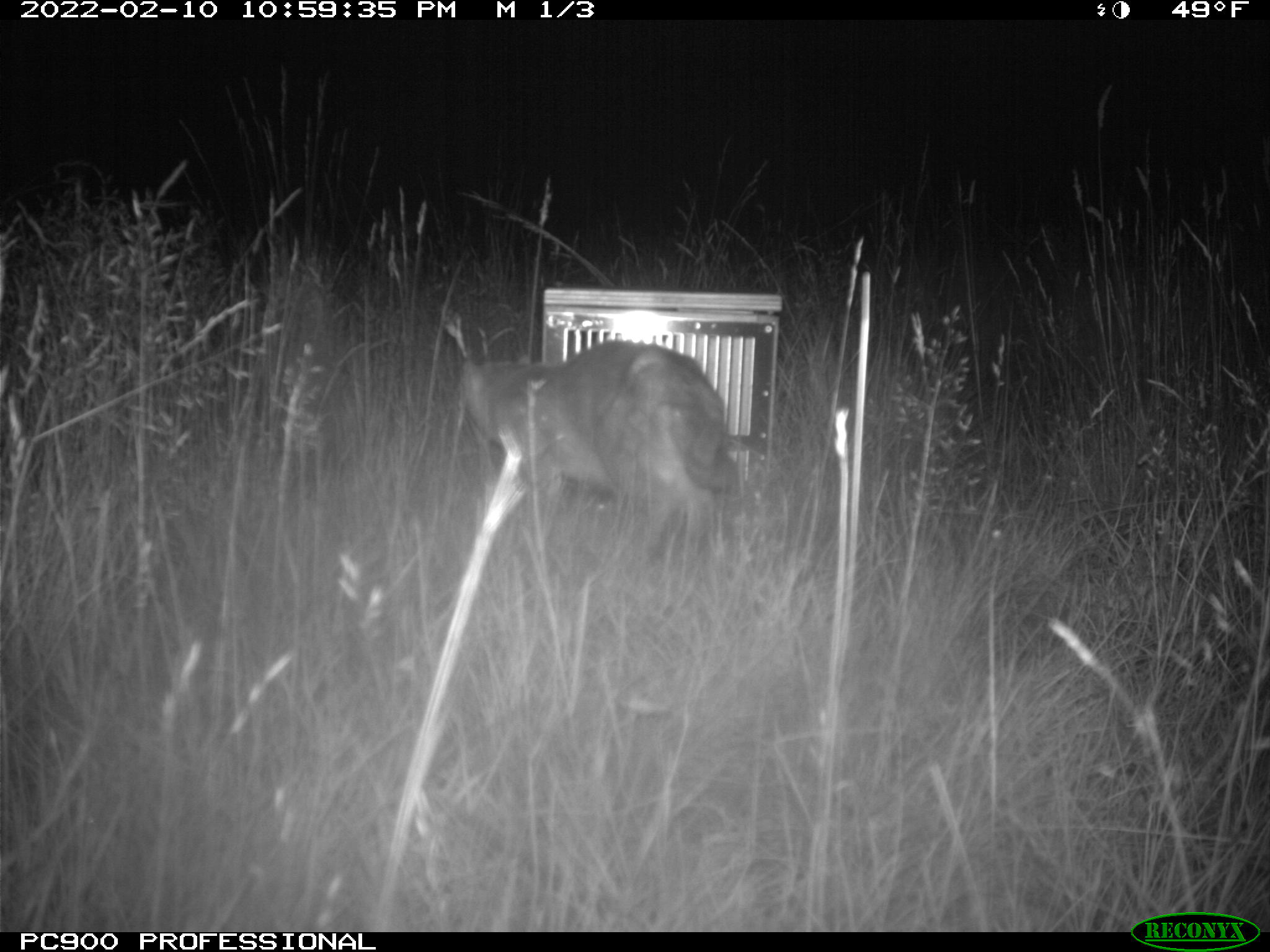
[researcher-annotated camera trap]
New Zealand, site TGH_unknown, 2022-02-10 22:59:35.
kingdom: Animalia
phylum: Chordata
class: Mammalia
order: Carnivora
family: Felidae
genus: Felis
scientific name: Felis catus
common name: domestic cat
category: cat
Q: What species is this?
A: Cat (domestic cat) (Felis catus).